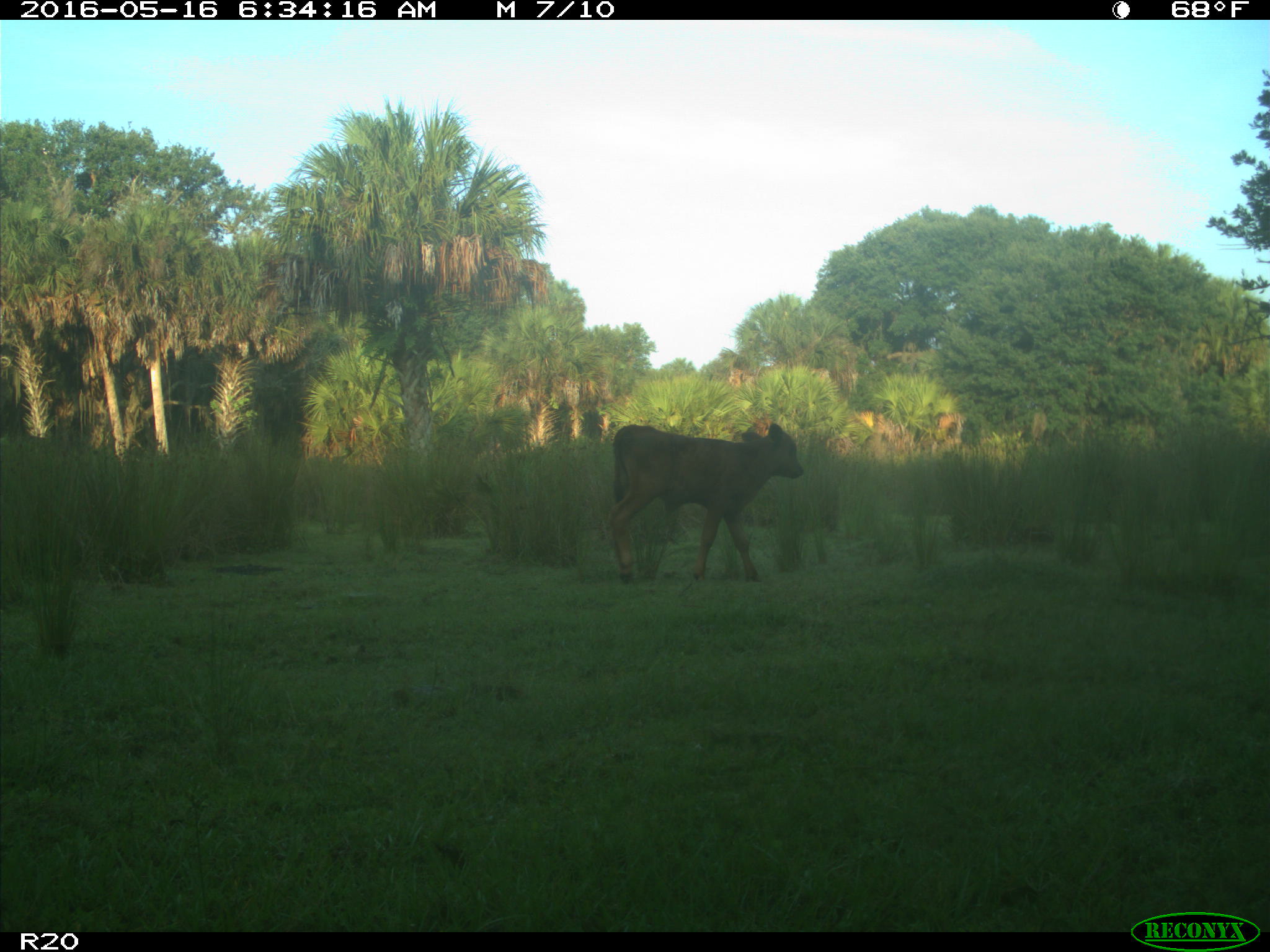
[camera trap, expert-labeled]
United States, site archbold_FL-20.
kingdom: Animalia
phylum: Chordata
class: Mammalia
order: Artiodactyla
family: Bovidae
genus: Bos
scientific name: Bos taurus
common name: domestic cow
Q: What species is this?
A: Bos taurus (domestic cow).